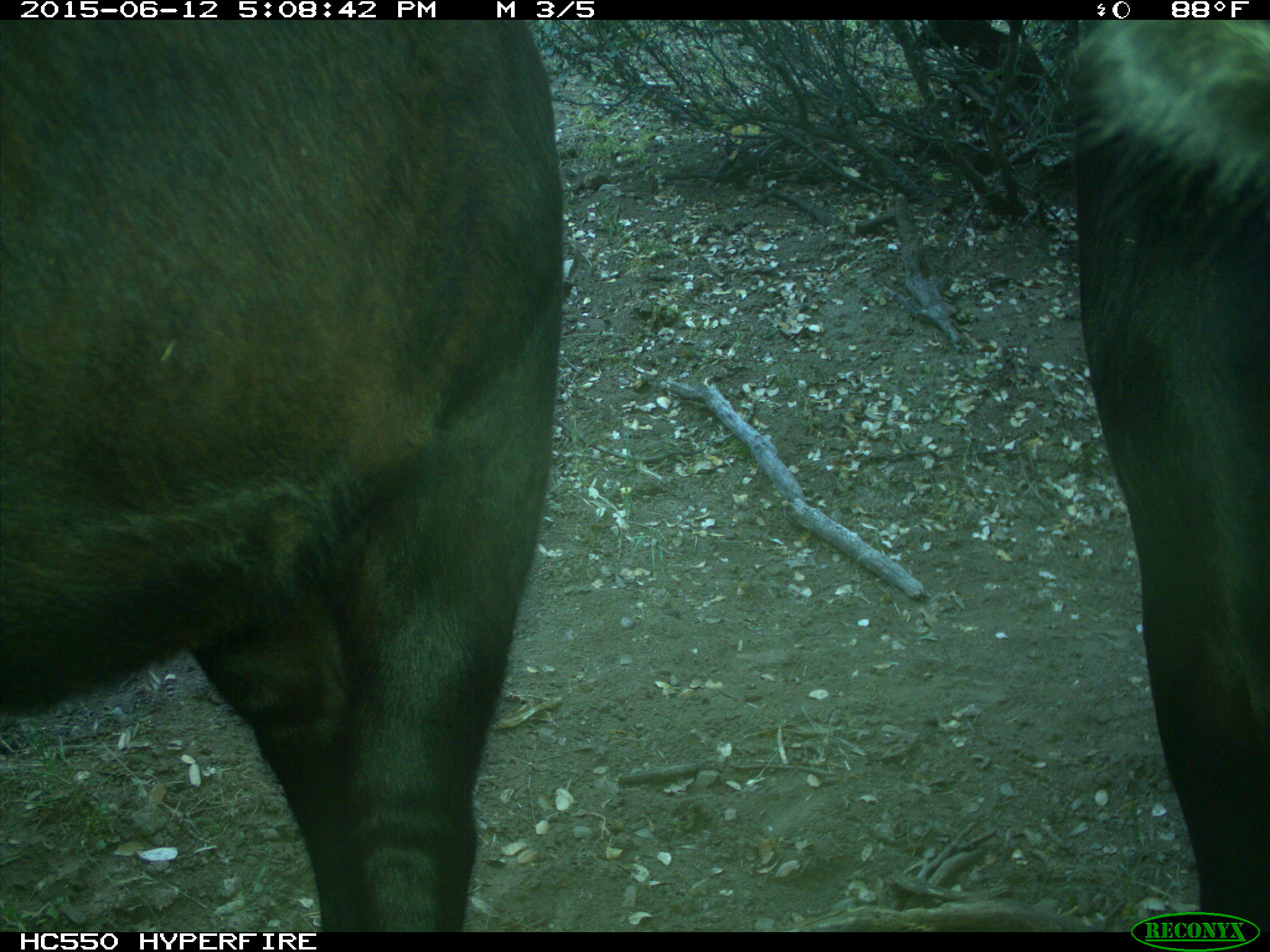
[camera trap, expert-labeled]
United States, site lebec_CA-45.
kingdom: Animalia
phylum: Chordata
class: Mammalia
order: Artiodactyla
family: Bovidae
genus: Bos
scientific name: Bos taurus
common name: domestic cow